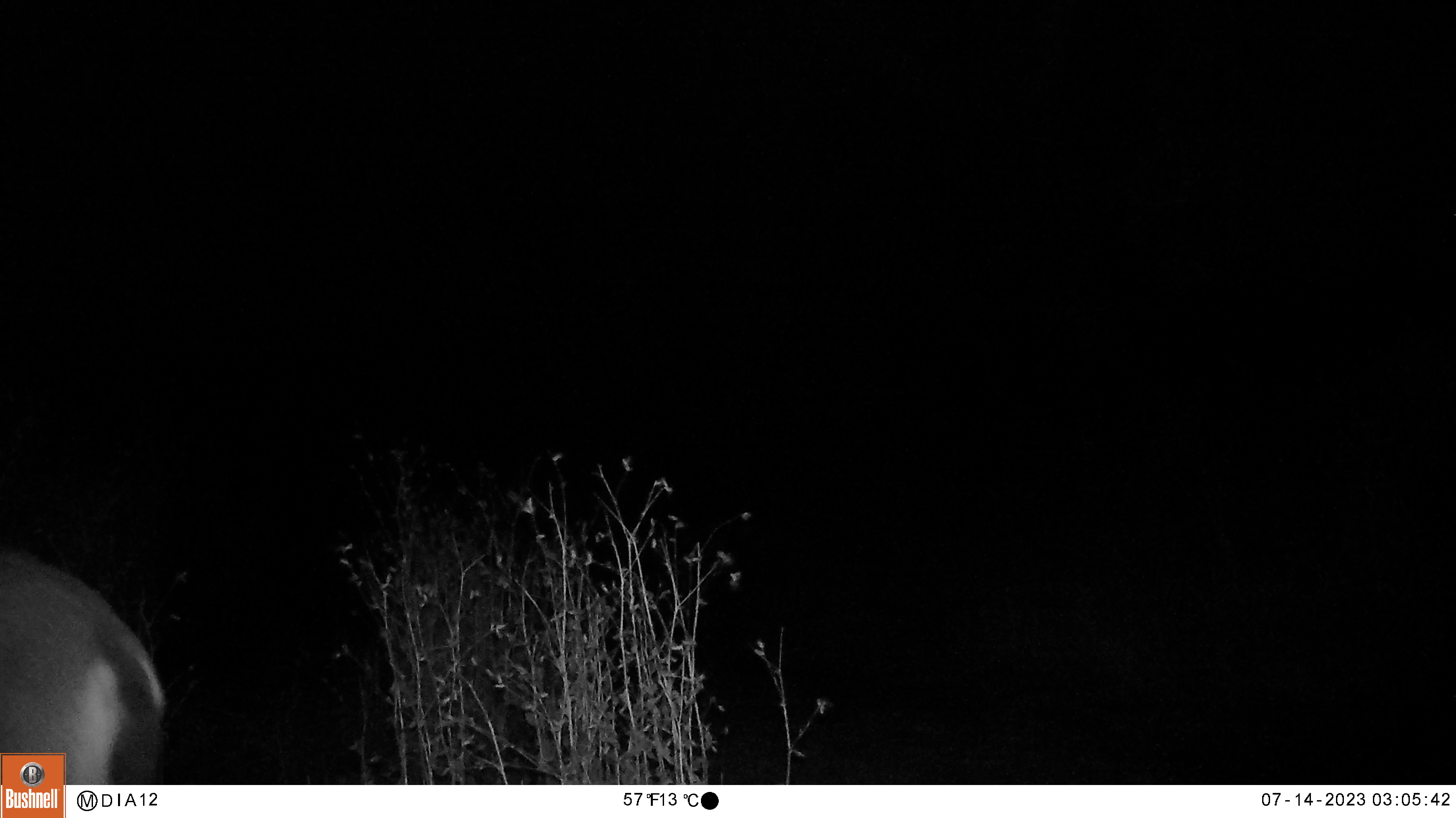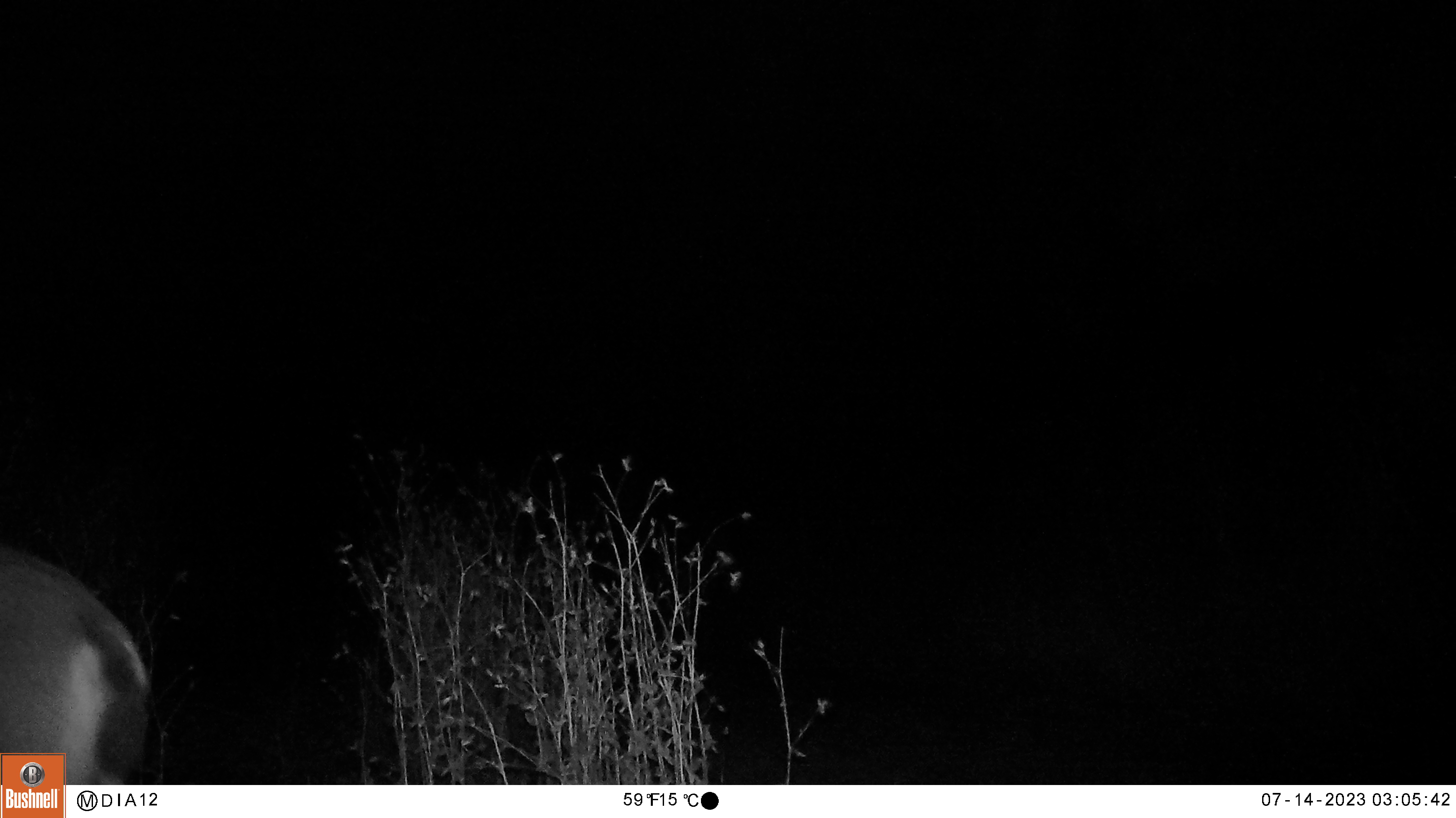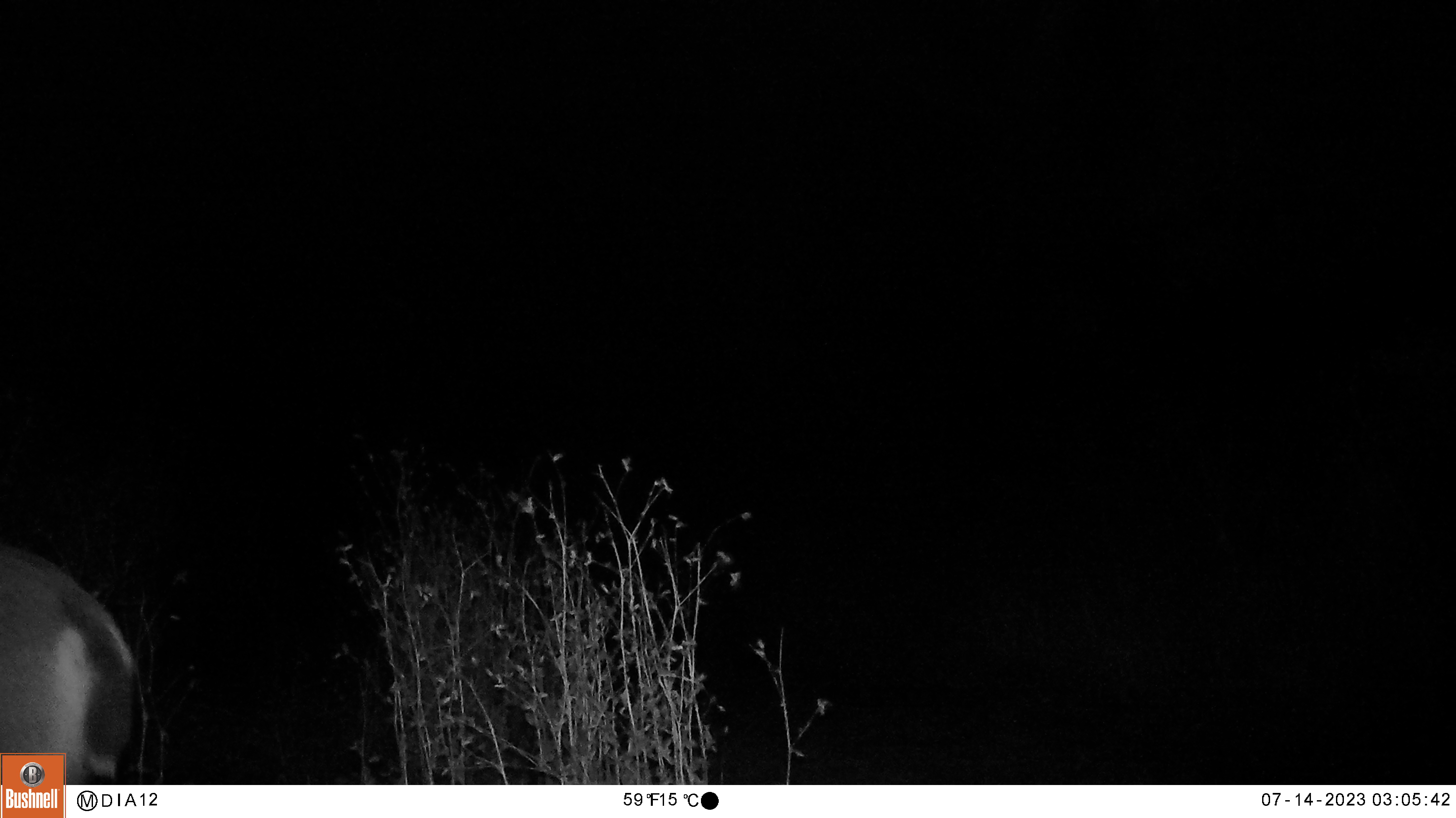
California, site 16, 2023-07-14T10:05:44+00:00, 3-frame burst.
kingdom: Animalia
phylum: Chordata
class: Mammalia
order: Artiodactyla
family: Cervidae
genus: Odocoileus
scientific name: Odocoileus hemionus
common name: mule deer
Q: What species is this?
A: Mule deer (Odocoileus hemionus).